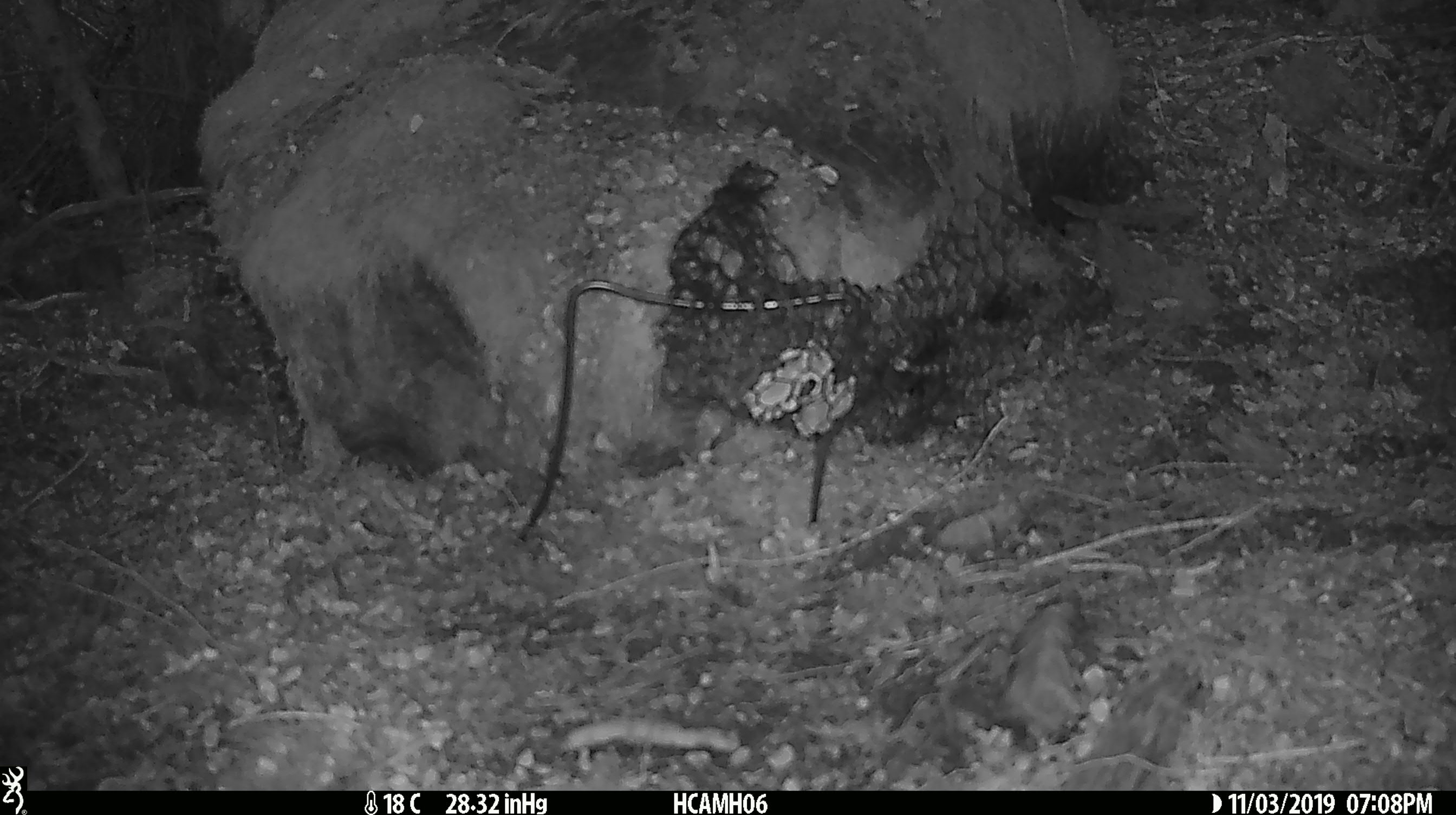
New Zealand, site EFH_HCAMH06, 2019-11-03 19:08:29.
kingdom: Animalia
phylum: Chordata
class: Mammalia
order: Rodentia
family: Muridae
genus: Mus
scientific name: Mus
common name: mouse